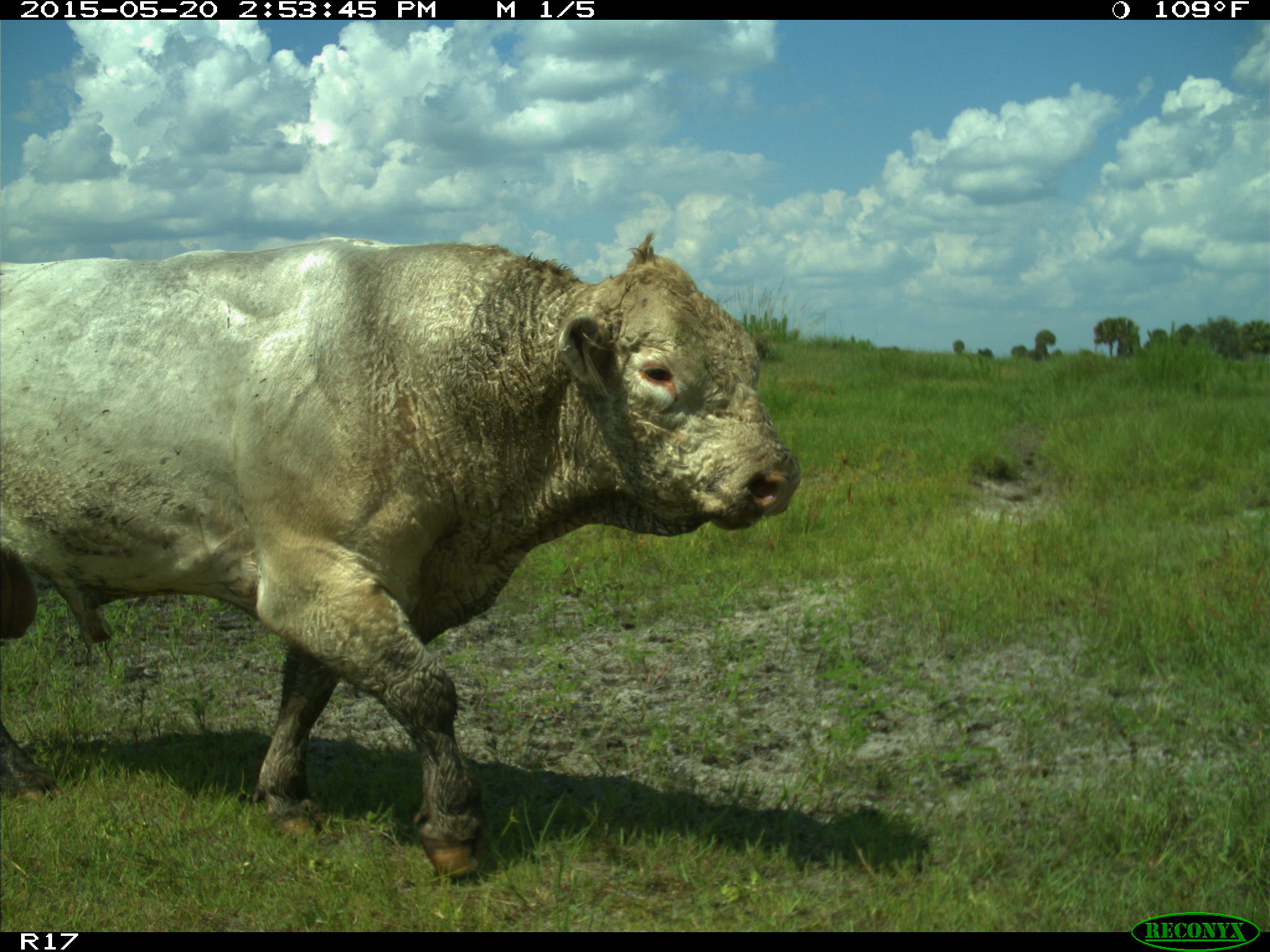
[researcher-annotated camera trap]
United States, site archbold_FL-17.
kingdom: Animalia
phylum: Chordata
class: Mammalia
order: Artiodactyla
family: Bovidae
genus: Bos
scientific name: Bos taurus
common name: domestic cow